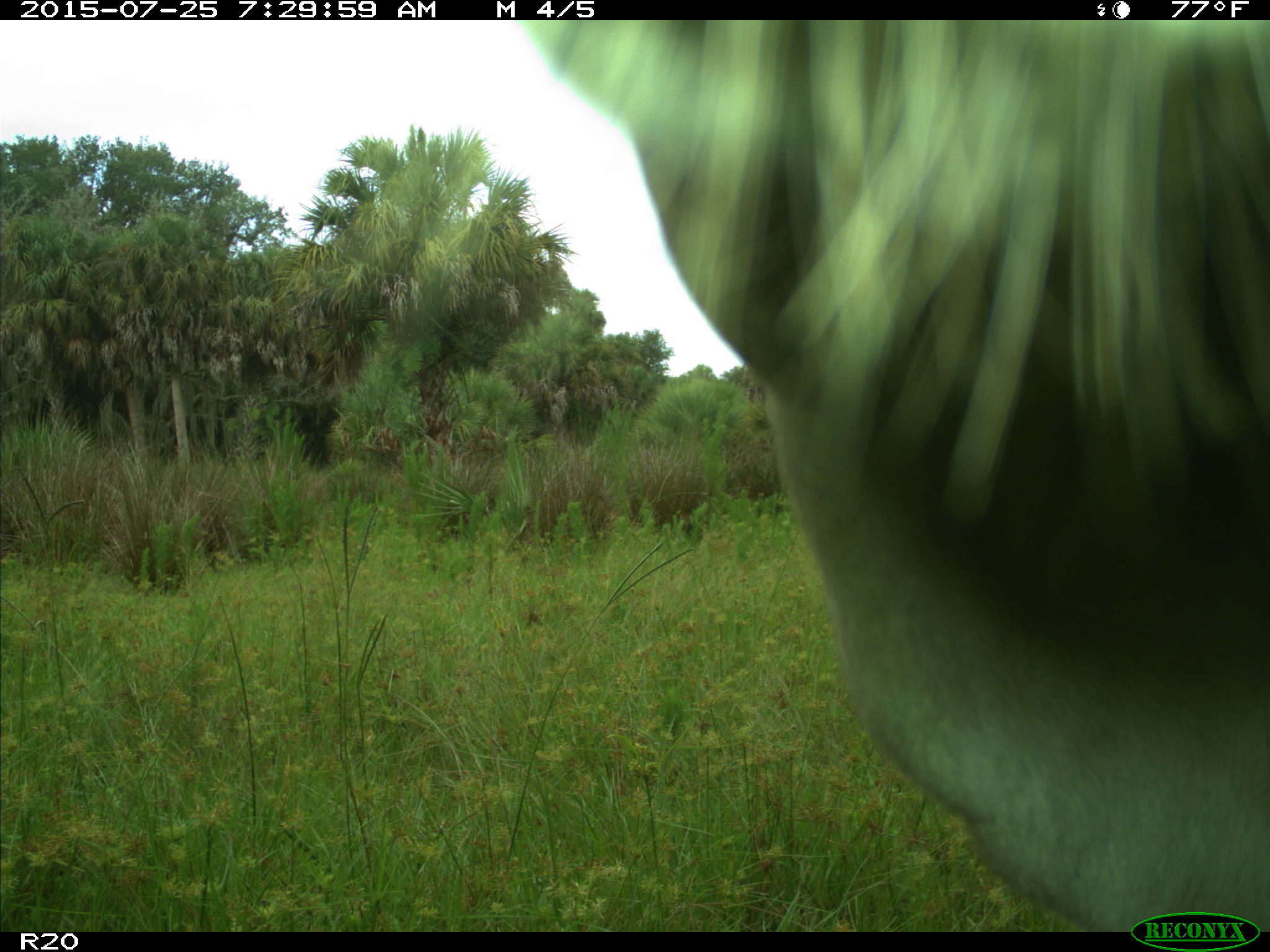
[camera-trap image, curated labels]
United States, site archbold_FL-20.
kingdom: Animalia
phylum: Chordata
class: Mammalia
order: Artiodactyla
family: Bovidae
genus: Bos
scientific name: Bos taurus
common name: domestic cow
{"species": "Bos taurus (domestic cow)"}